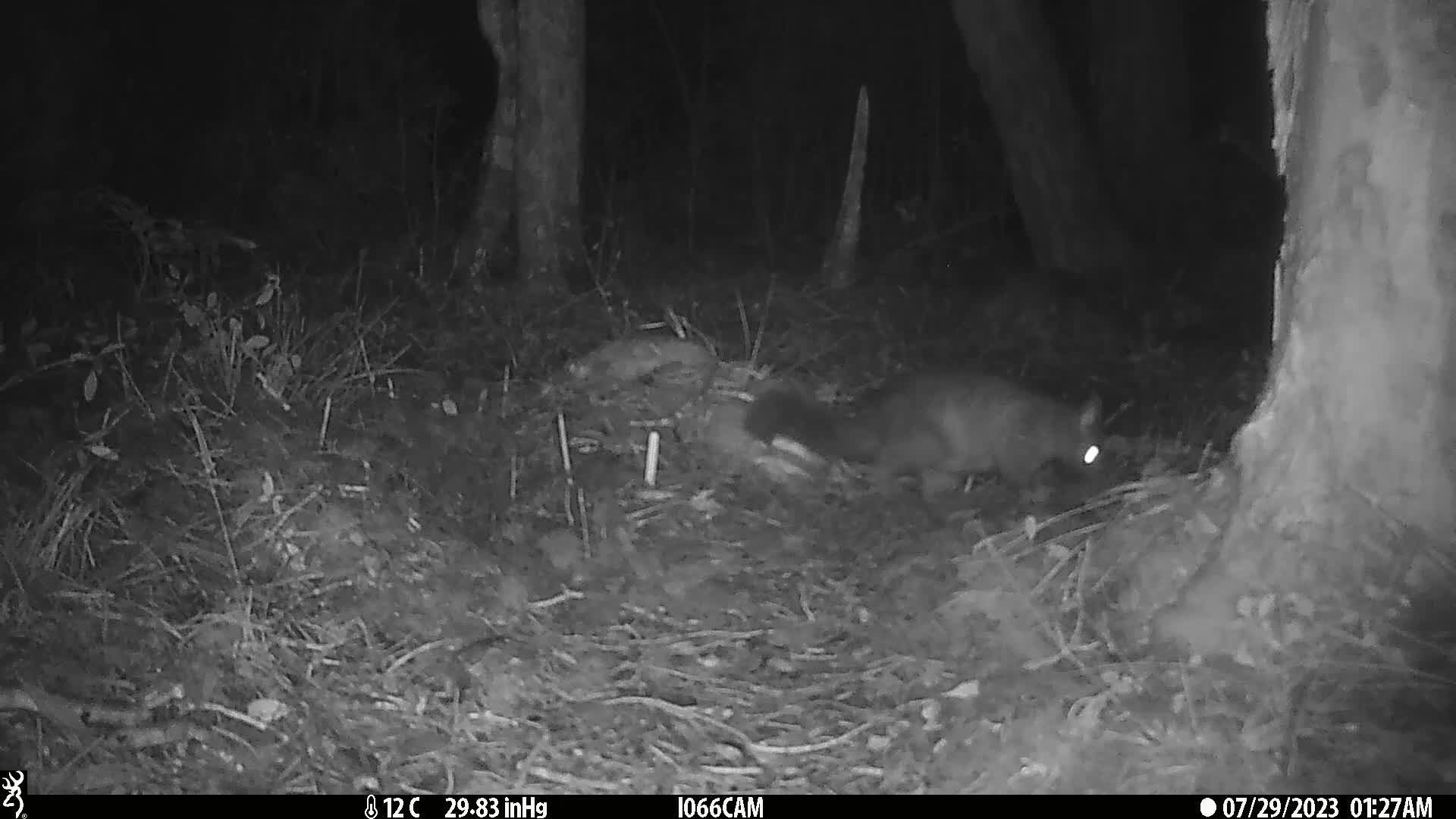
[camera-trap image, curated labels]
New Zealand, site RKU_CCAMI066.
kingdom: Animalia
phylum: Chordata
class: Mammalia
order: Diprotodontia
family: Phalangeridae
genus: Trichosurus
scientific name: Trichosurus vulpecula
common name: common brushtail possum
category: possum